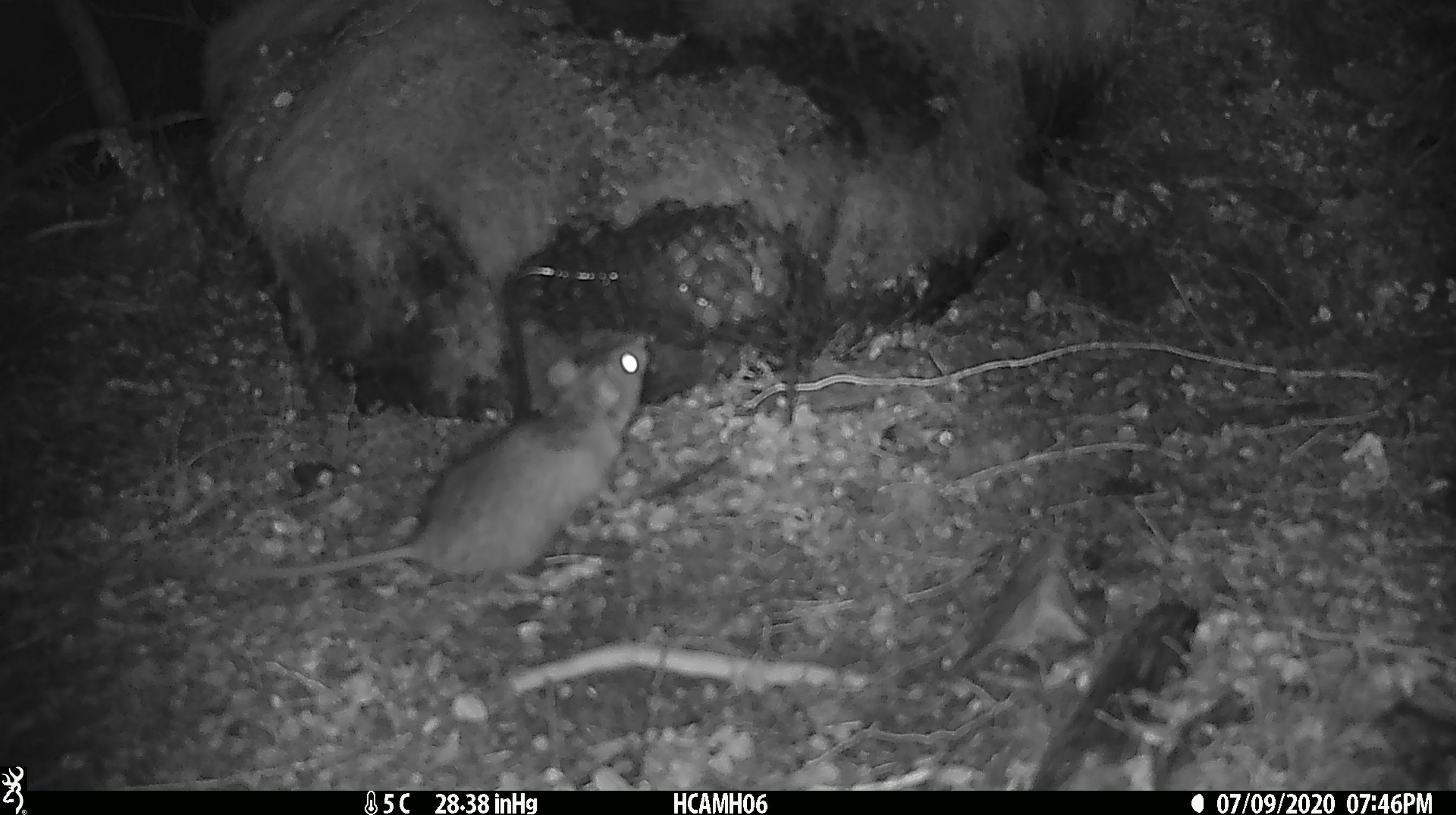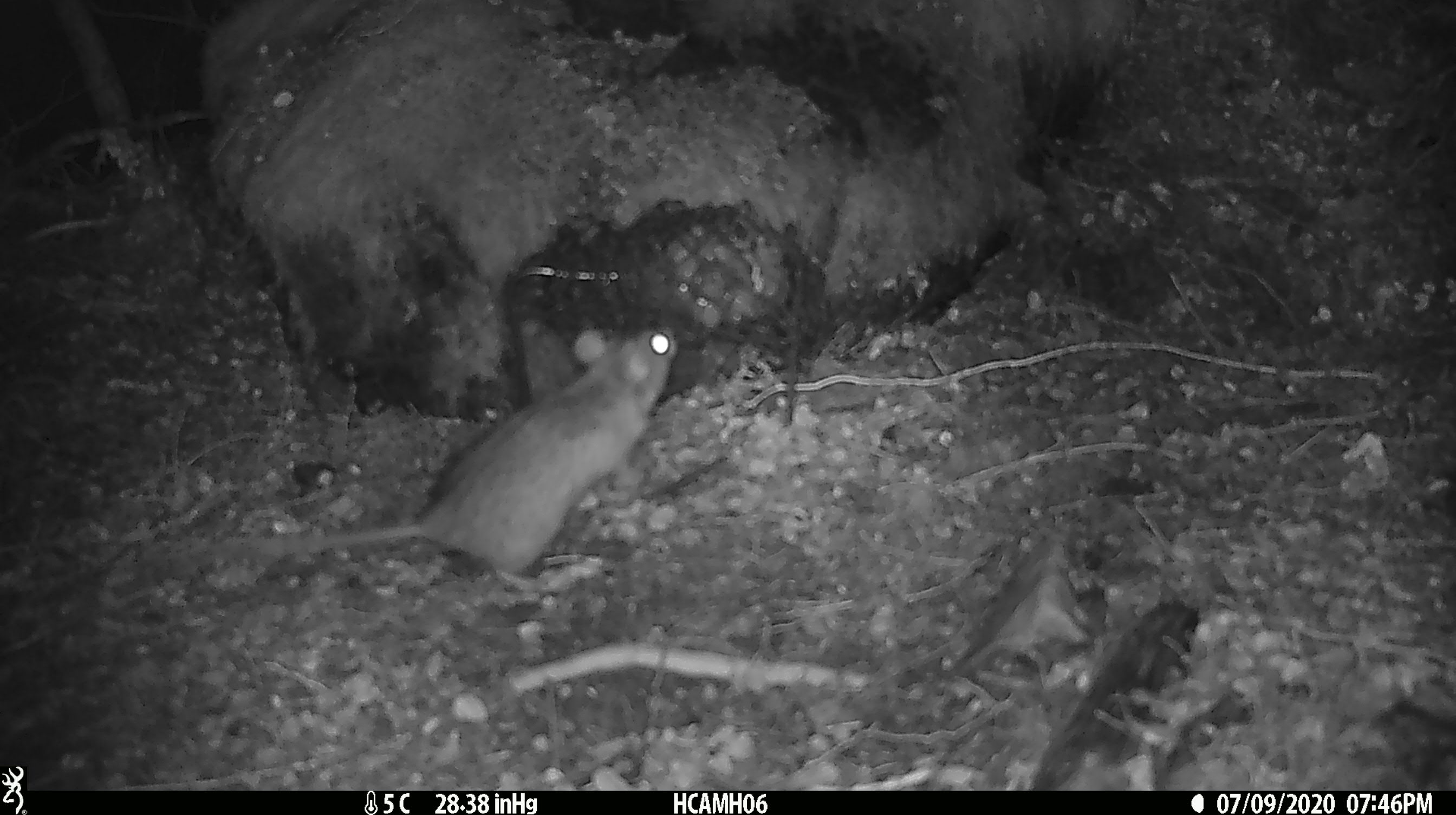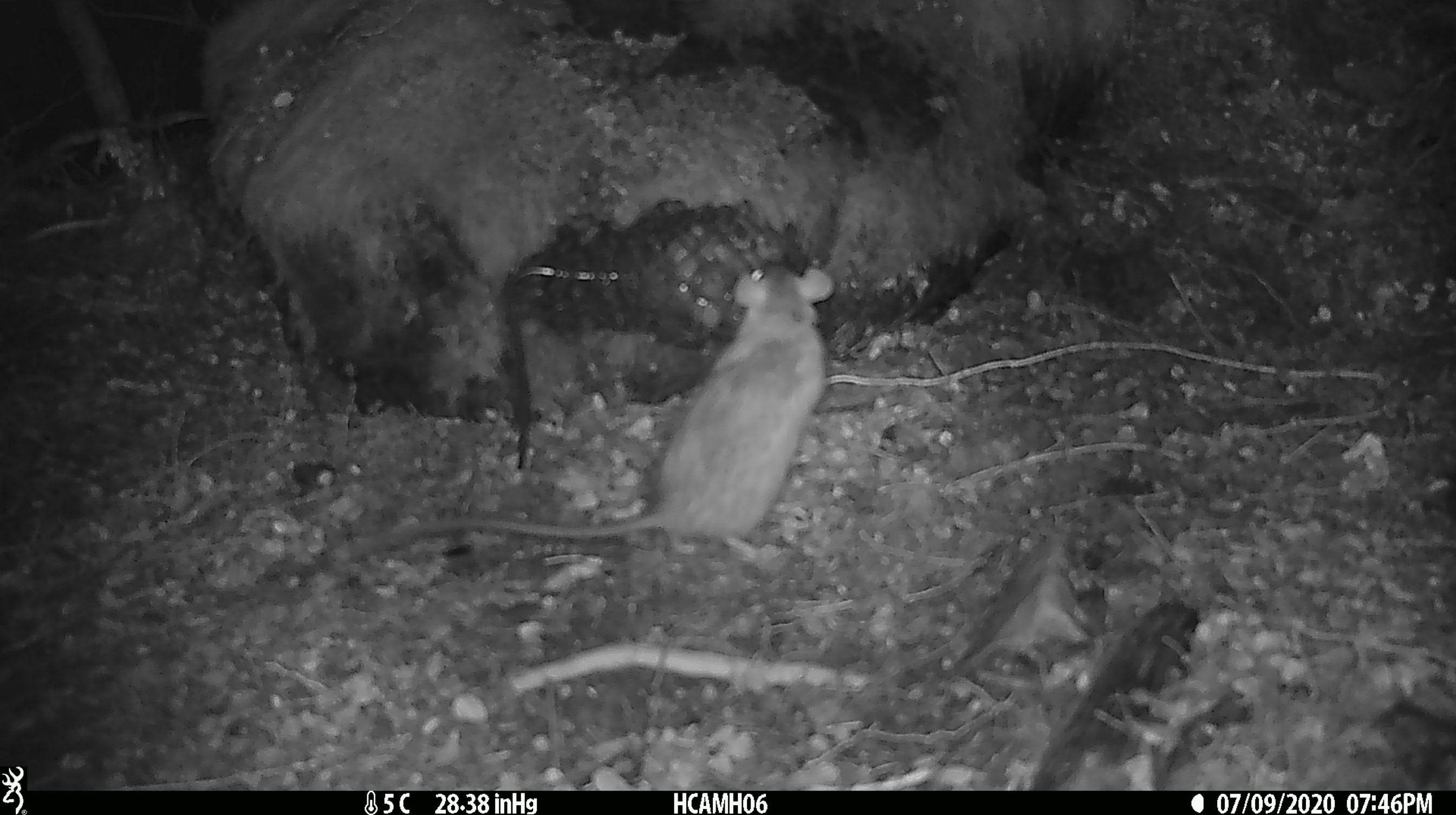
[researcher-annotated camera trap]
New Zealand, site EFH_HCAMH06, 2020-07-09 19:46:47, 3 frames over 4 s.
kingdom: Animalia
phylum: Chordata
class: Mammalia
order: Rodentia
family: Muridae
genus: Rattus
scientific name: Rattus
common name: rat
Rat (Rattus).